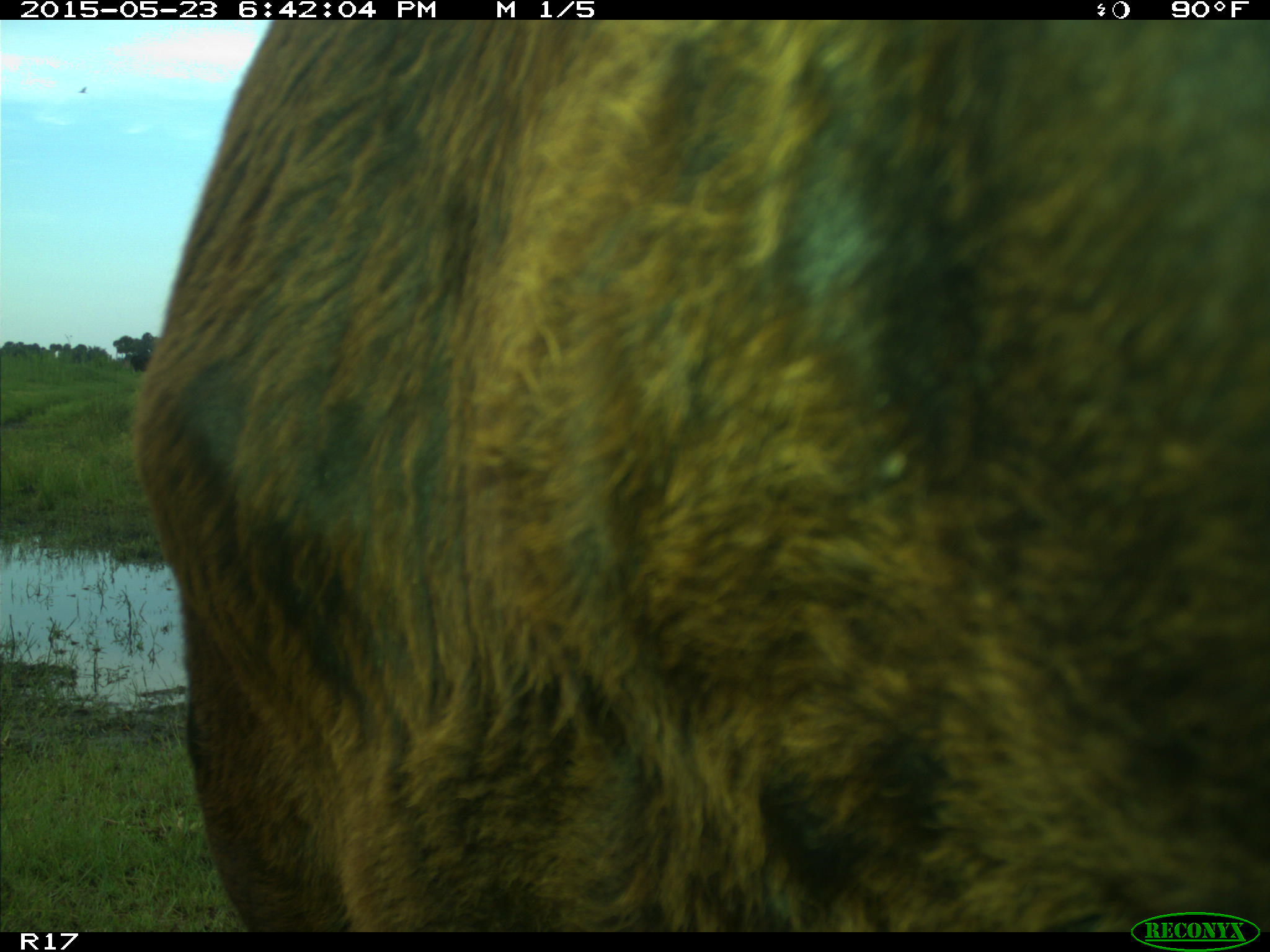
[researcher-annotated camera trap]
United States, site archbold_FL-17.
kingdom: Animalia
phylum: Chordata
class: Mammalia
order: Artiodactyla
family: Bovidae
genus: Bos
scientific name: Bos taurus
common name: domestic cow